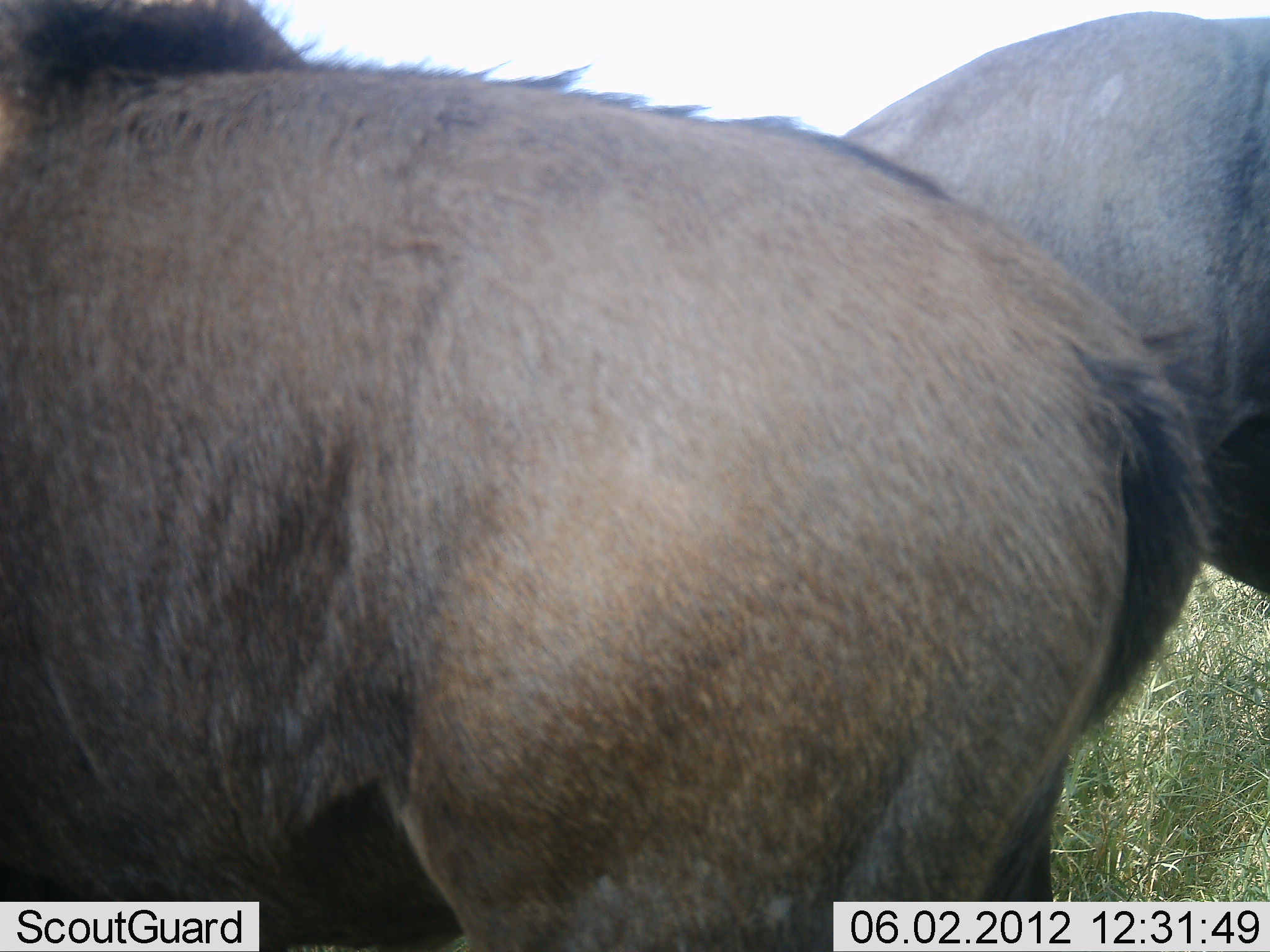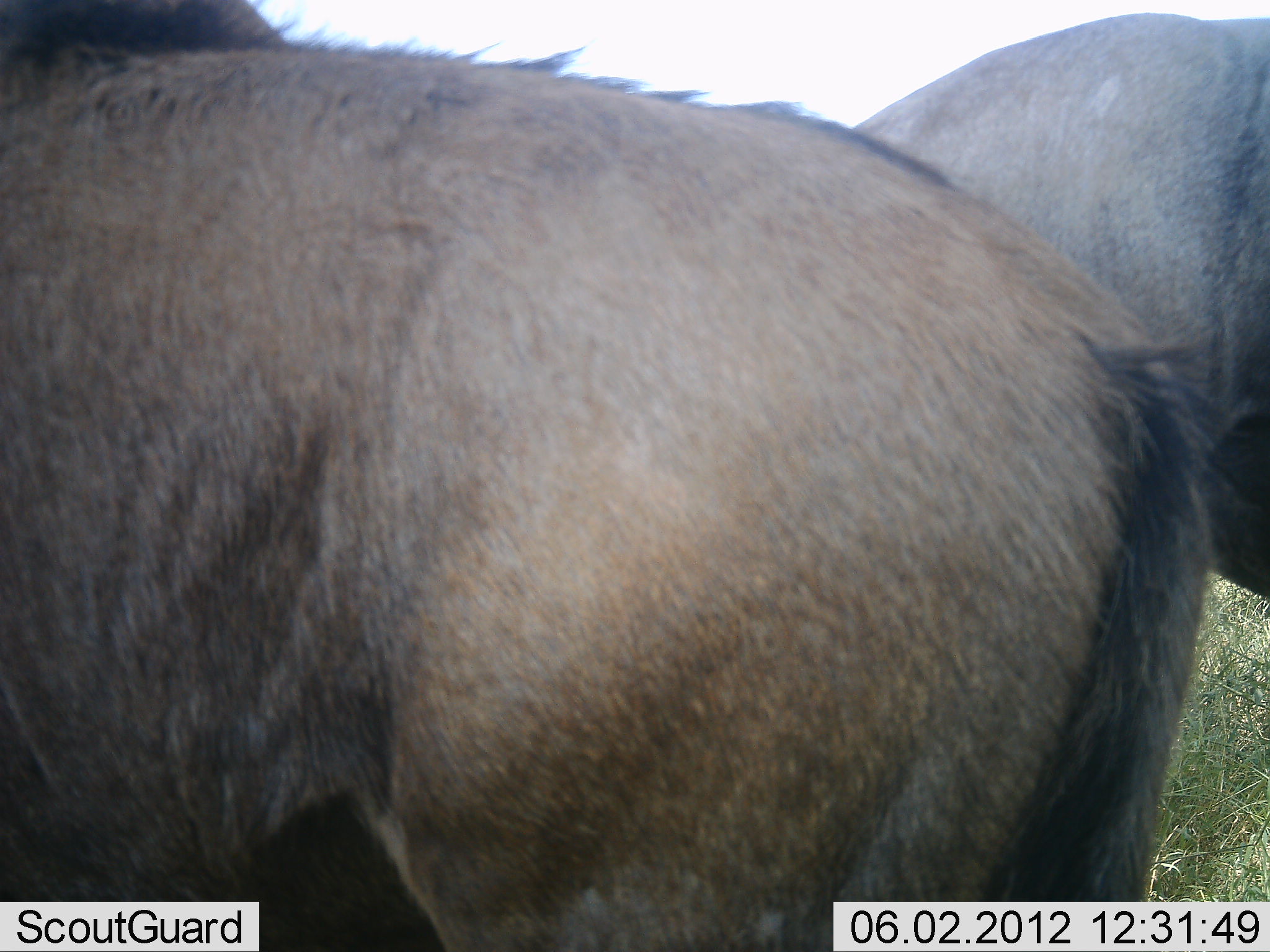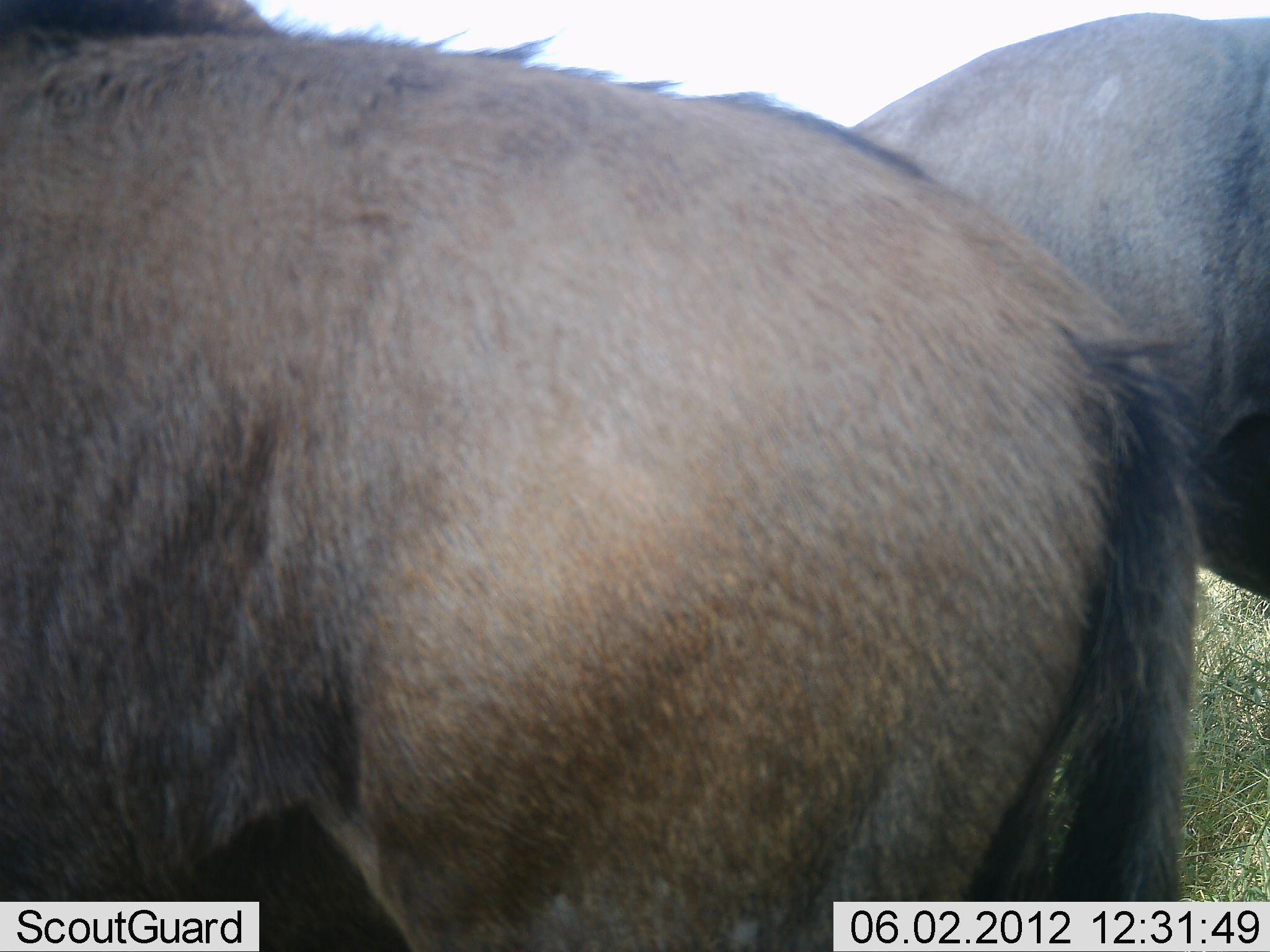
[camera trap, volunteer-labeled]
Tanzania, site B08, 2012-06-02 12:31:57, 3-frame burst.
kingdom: Animalia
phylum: Chordata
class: Mammalia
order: Artiodactyla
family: Bovidae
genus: Connochaetes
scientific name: Connochaetes taurinus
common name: blue wildebeest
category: wildebeest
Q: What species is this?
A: Wildebeest (blue wildebeest) (Connochaetes taurinus).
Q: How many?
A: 2.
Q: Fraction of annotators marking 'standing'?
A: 100%.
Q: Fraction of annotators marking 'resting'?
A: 0%.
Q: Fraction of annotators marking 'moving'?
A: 10%.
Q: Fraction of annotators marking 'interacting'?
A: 0%.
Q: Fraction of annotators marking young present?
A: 10%.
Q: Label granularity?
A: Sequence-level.